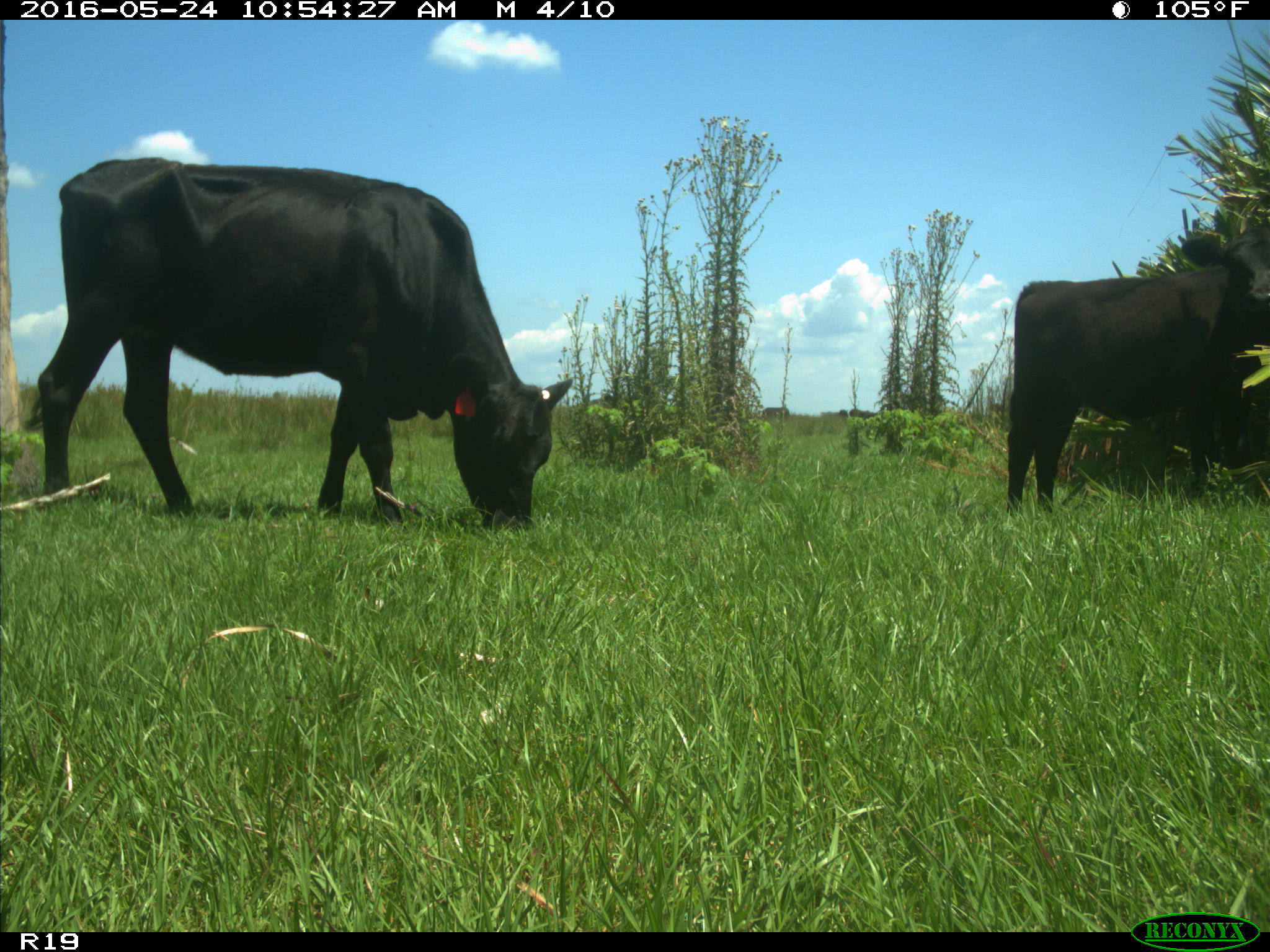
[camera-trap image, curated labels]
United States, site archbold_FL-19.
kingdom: Animalia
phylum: Chordata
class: Mammalia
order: Artiodactyla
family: Bovidae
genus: Bos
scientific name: Bos taurus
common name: domestic cow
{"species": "Bos taurus (domestic cow)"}